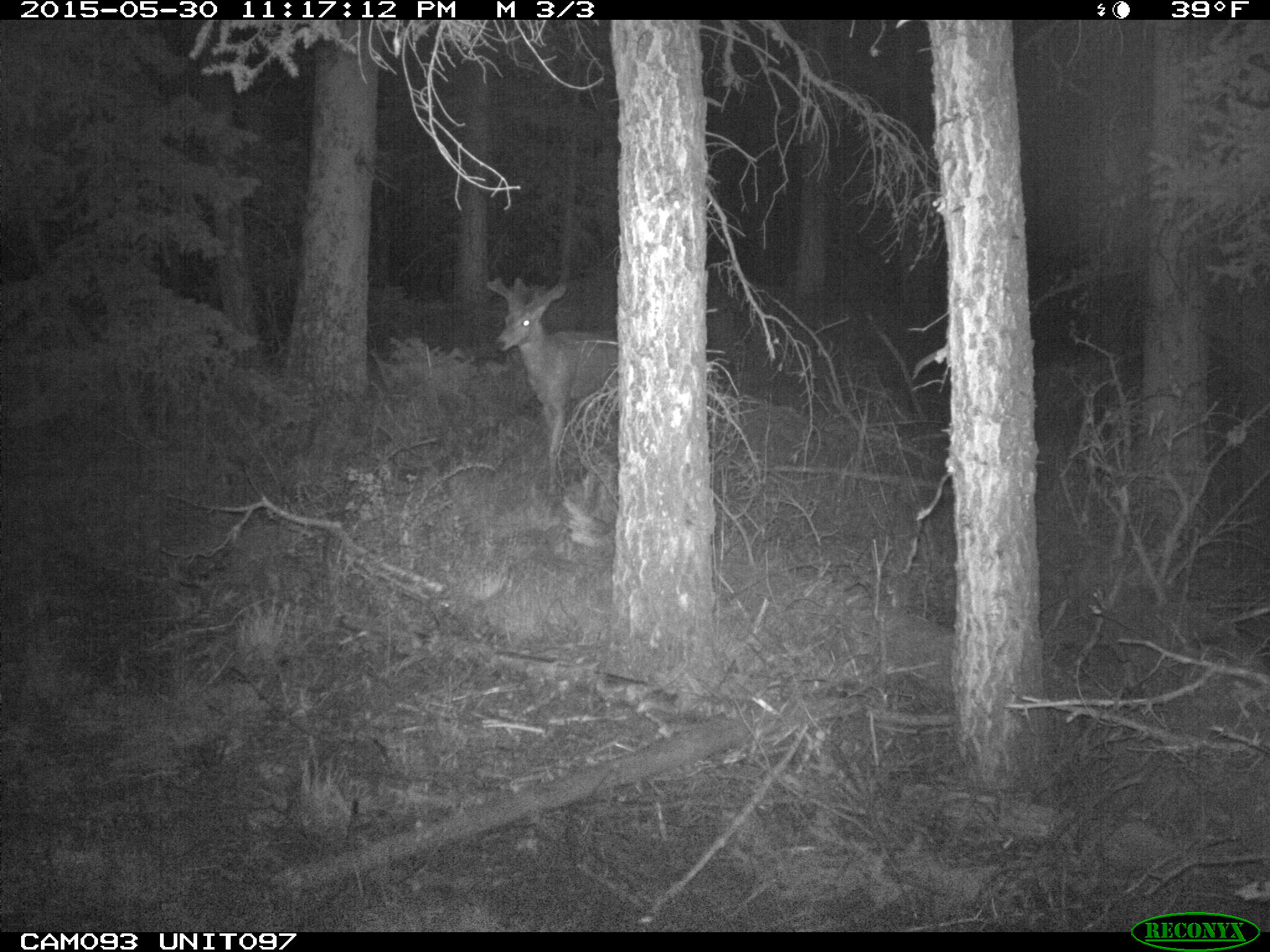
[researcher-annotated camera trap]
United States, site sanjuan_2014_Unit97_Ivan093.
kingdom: Animalia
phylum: Chordata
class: Mammalia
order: Artiodactyla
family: Cervidae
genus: Odocoileus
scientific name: Odocoileus hemionus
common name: mule deer